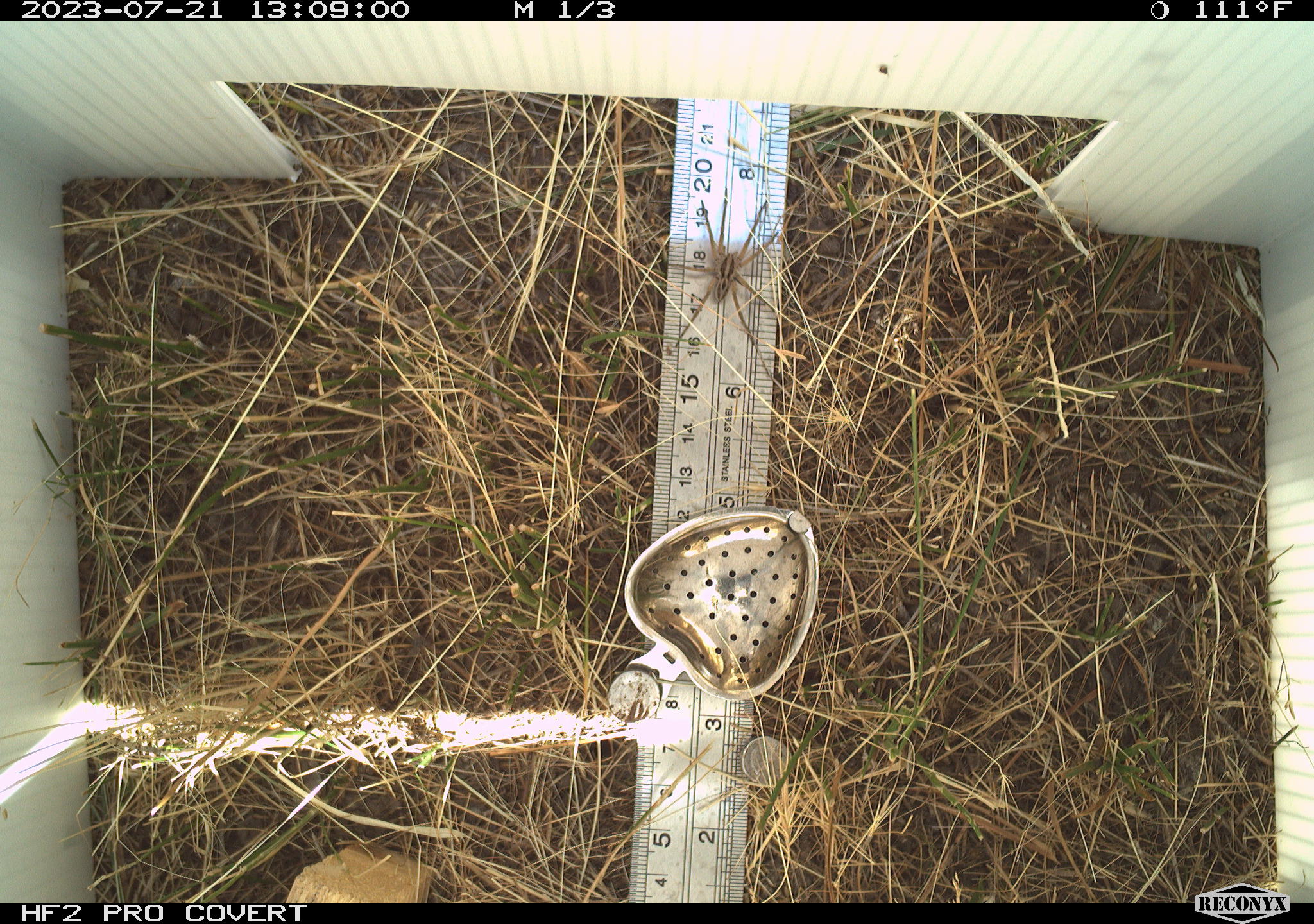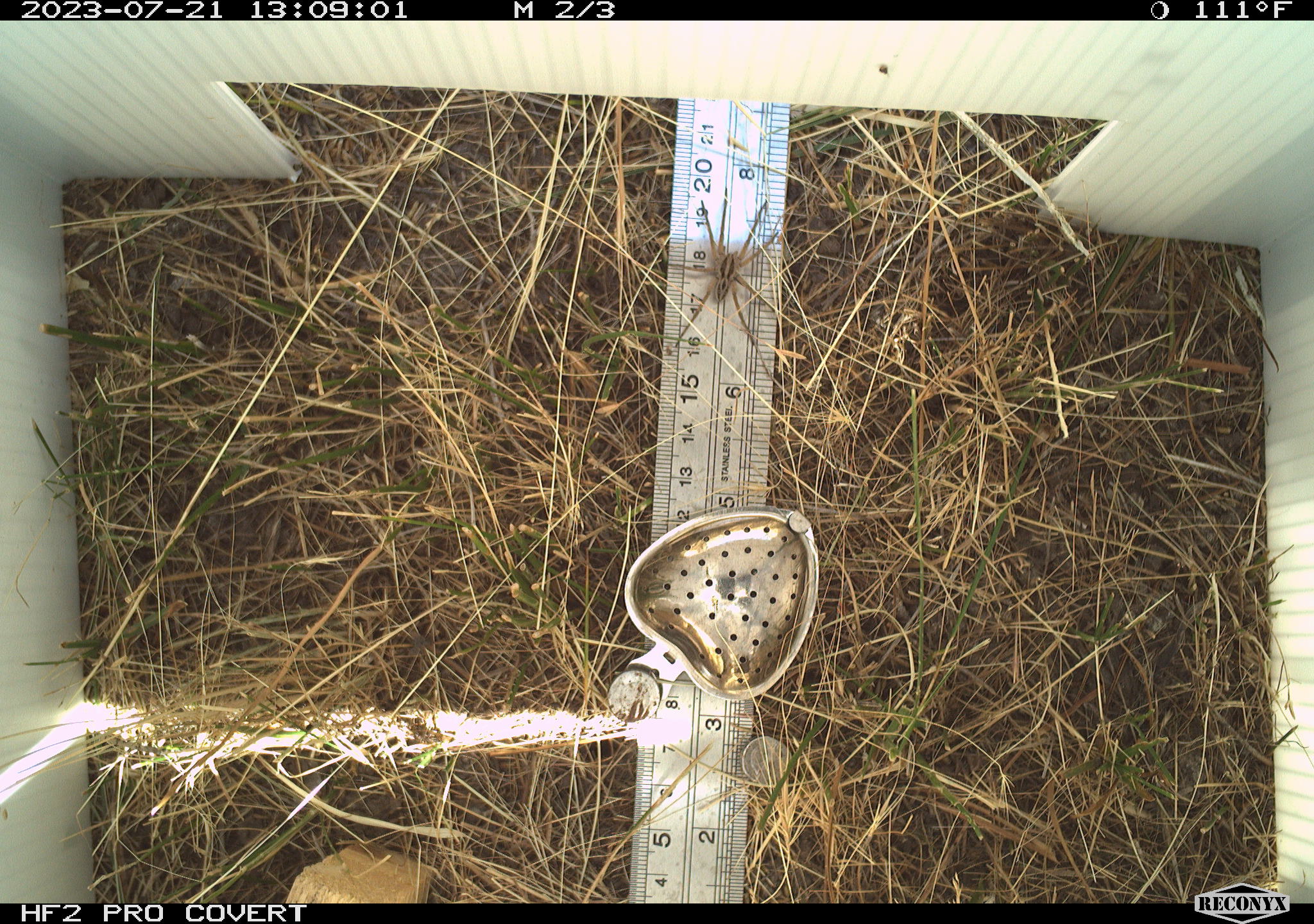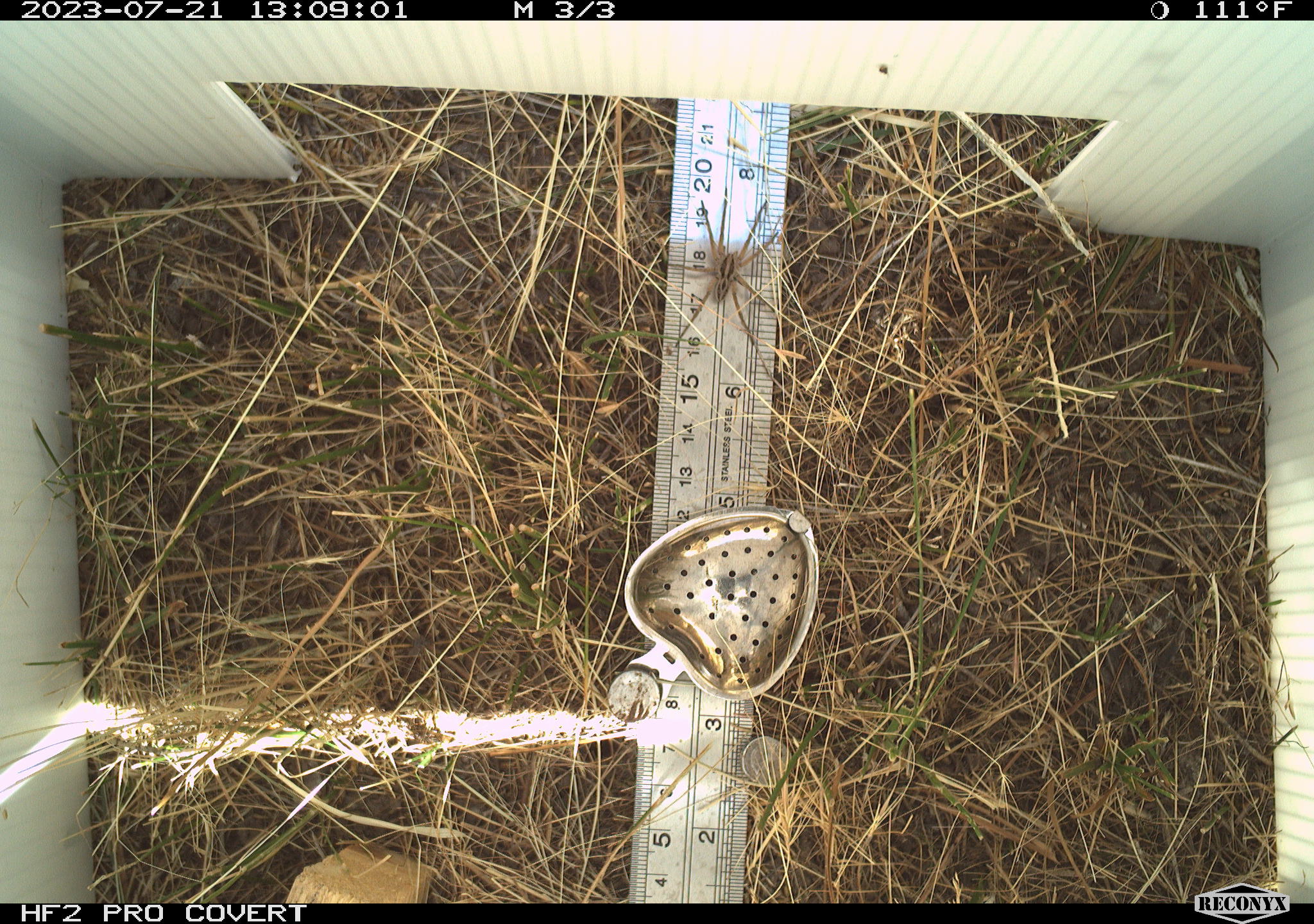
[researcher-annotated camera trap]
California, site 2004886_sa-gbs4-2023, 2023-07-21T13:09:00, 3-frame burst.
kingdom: Animalia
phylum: Arthropoda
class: Arachnida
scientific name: Arachnida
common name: arachnids